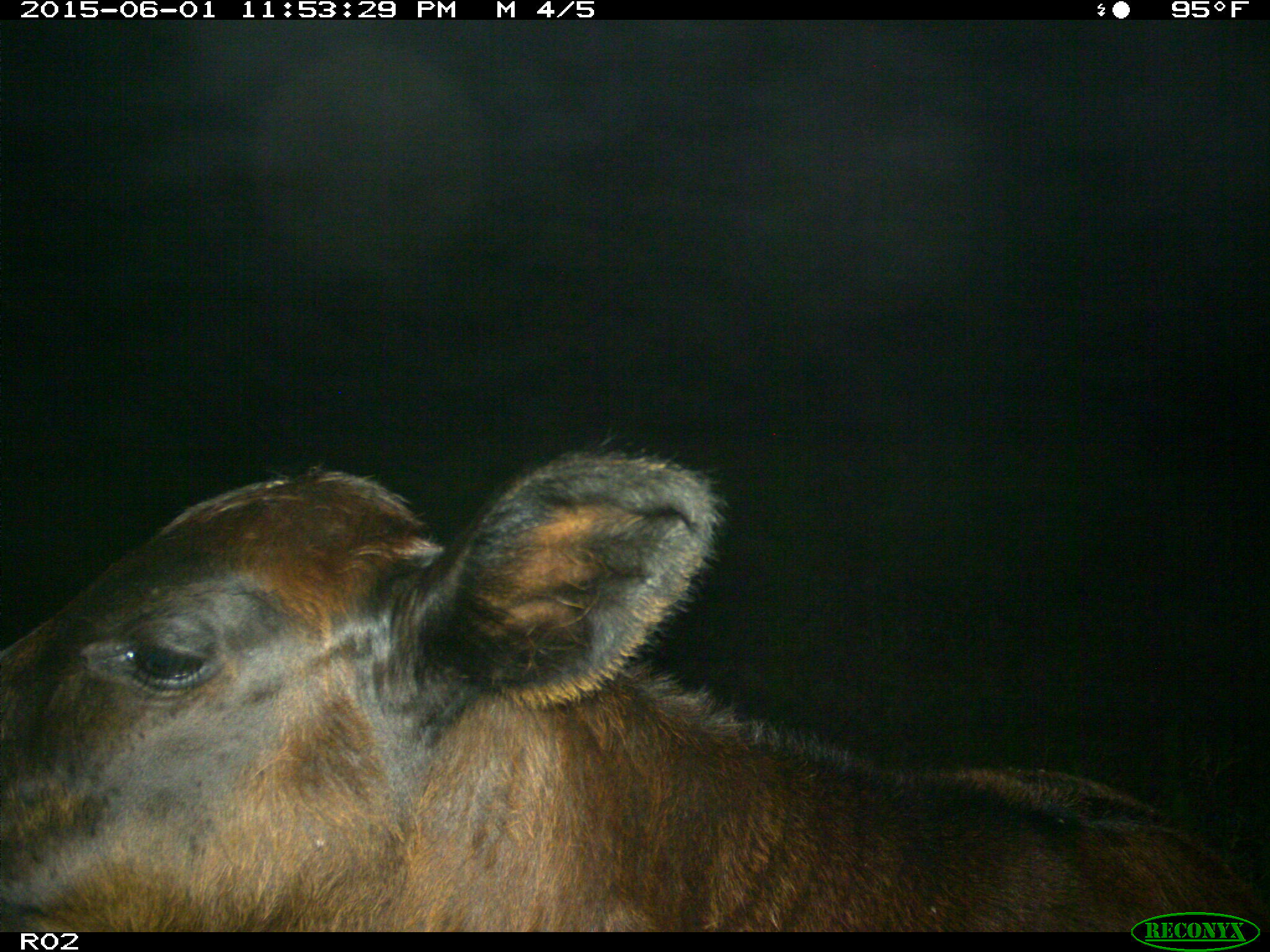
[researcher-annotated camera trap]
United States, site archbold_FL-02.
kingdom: Animalia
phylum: Chordata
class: Mammalia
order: Artiodactyla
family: Bovidae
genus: Bos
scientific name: Bos taurus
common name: domestic cow